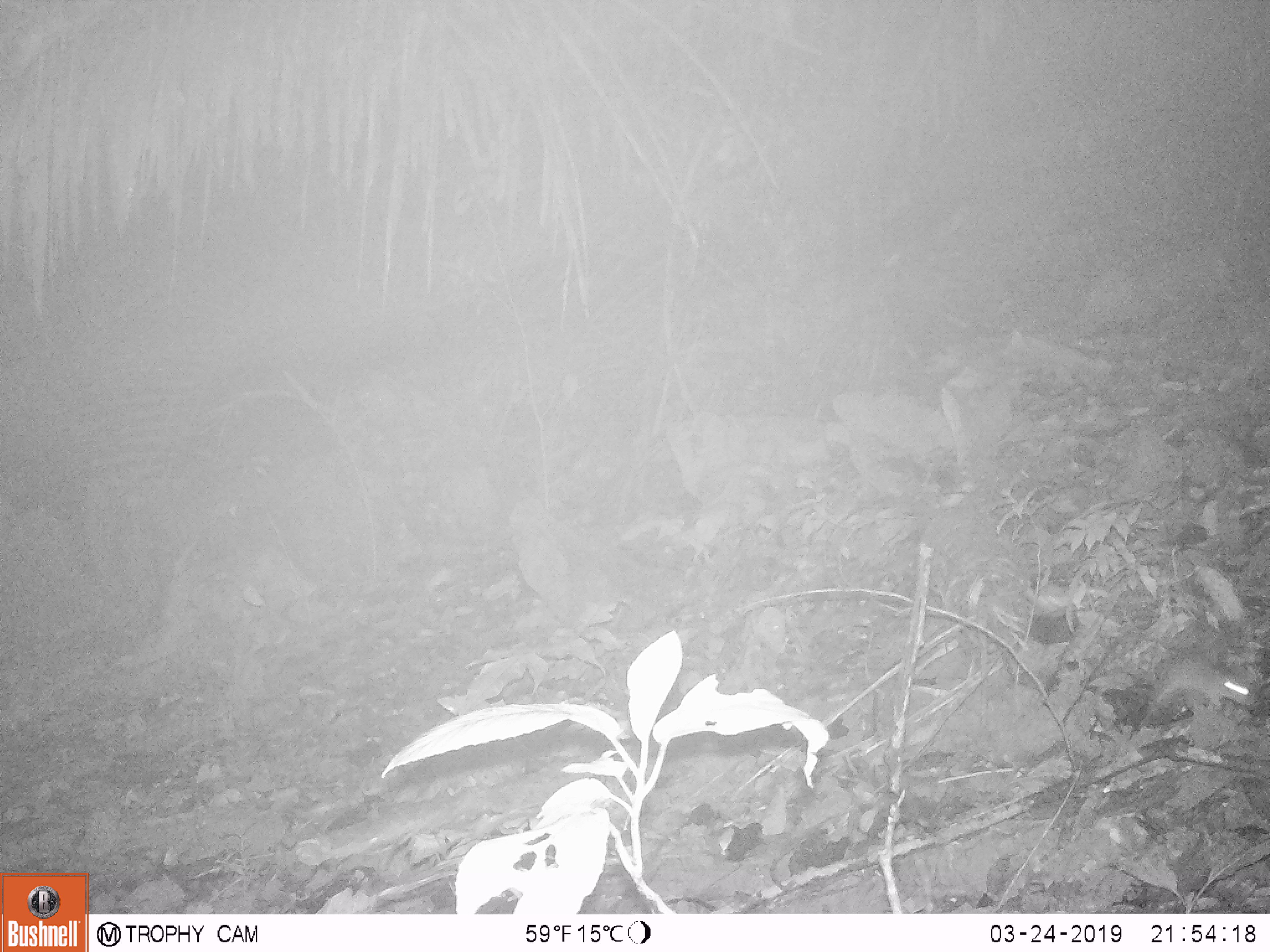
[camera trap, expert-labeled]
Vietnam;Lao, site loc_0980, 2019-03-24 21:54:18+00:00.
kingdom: Animalia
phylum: Chordata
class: Mammalia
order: Rodentia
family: Muridae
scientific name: Muridae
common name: old-world mice and rats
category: unidentified murid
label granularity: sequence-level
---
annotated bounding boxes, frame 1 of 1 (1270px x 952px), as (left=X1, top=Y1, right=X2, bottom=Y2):
unidentified murid: (left=1145, top=654, right=1254, bottom=713)